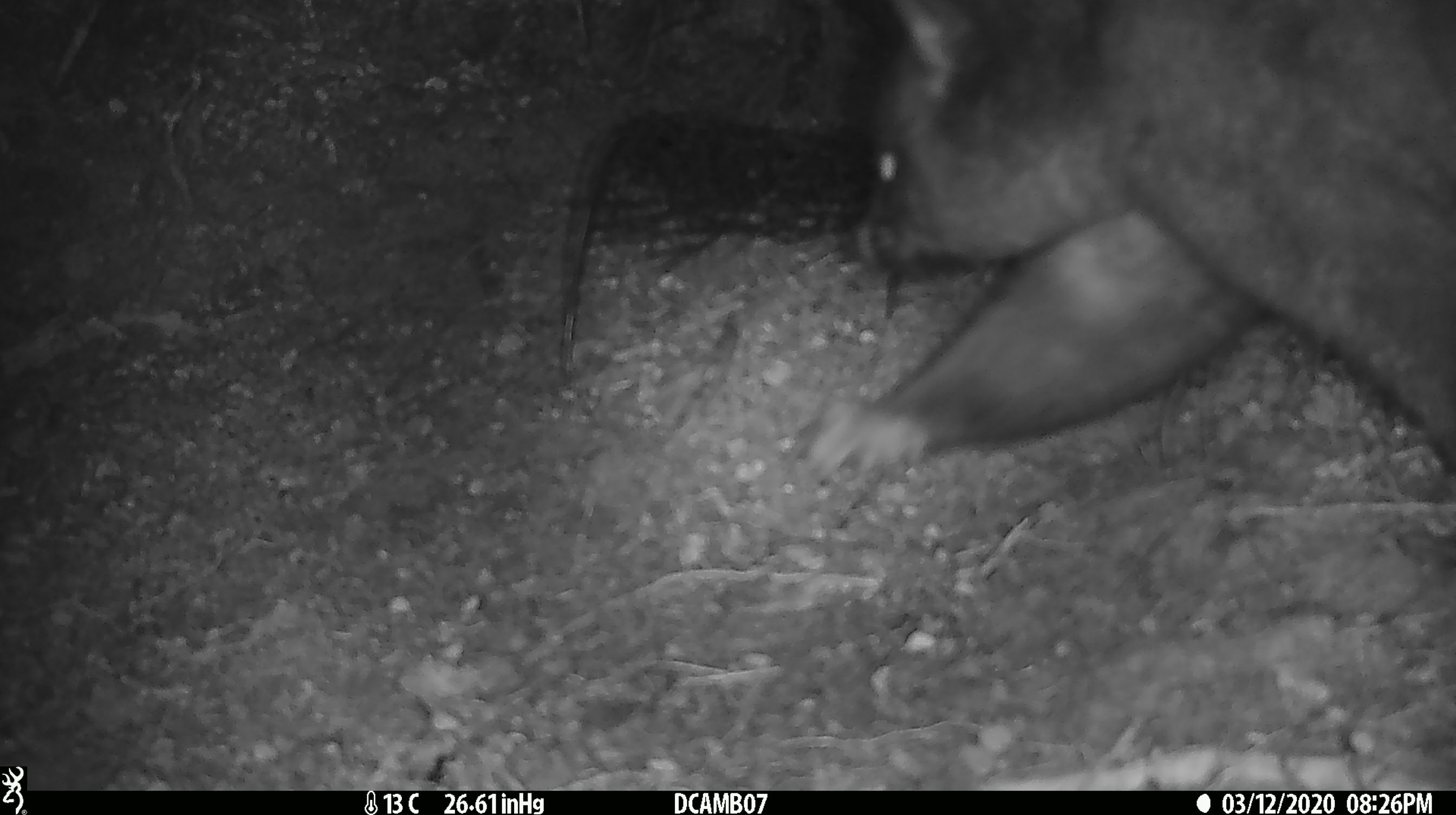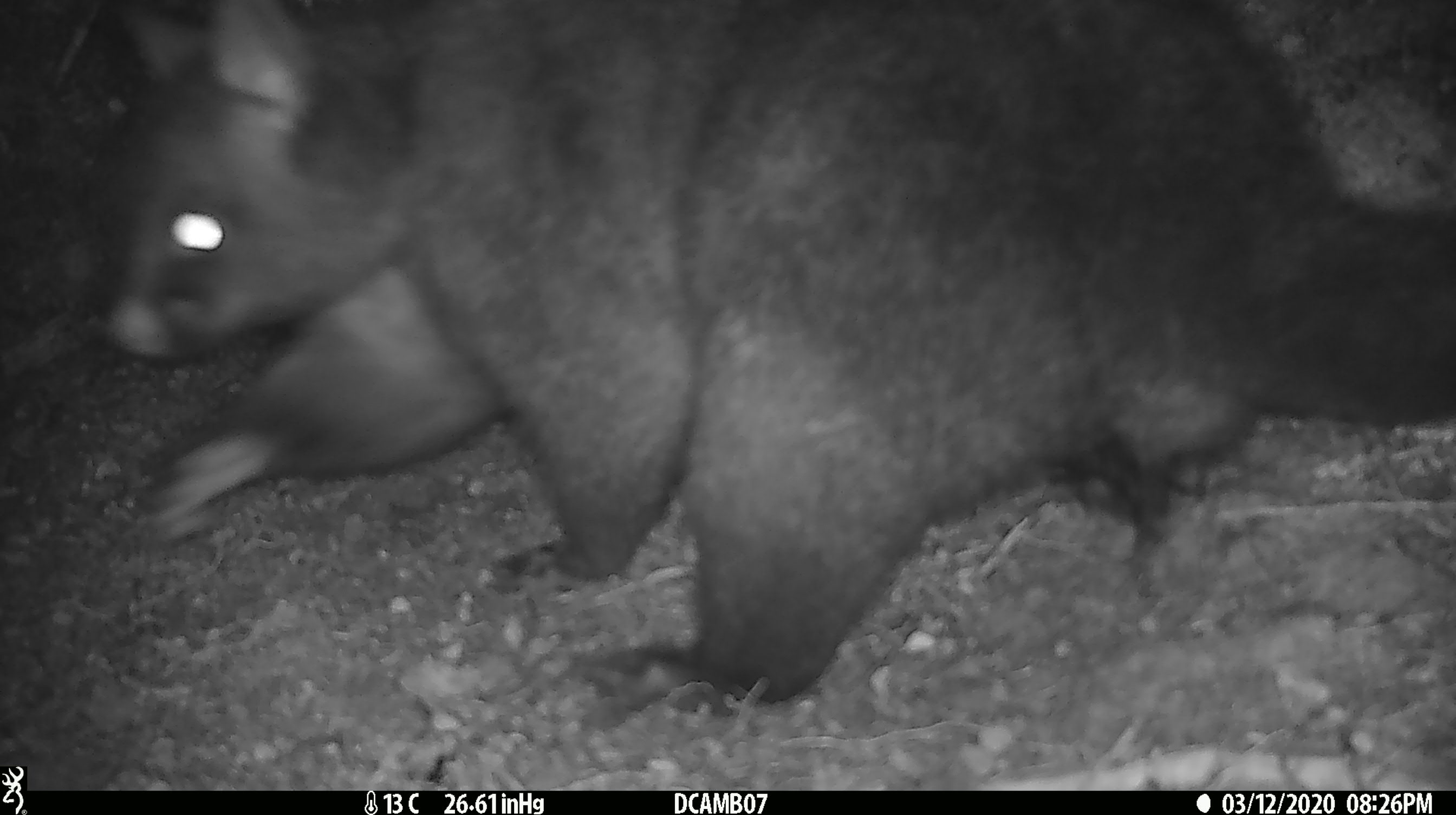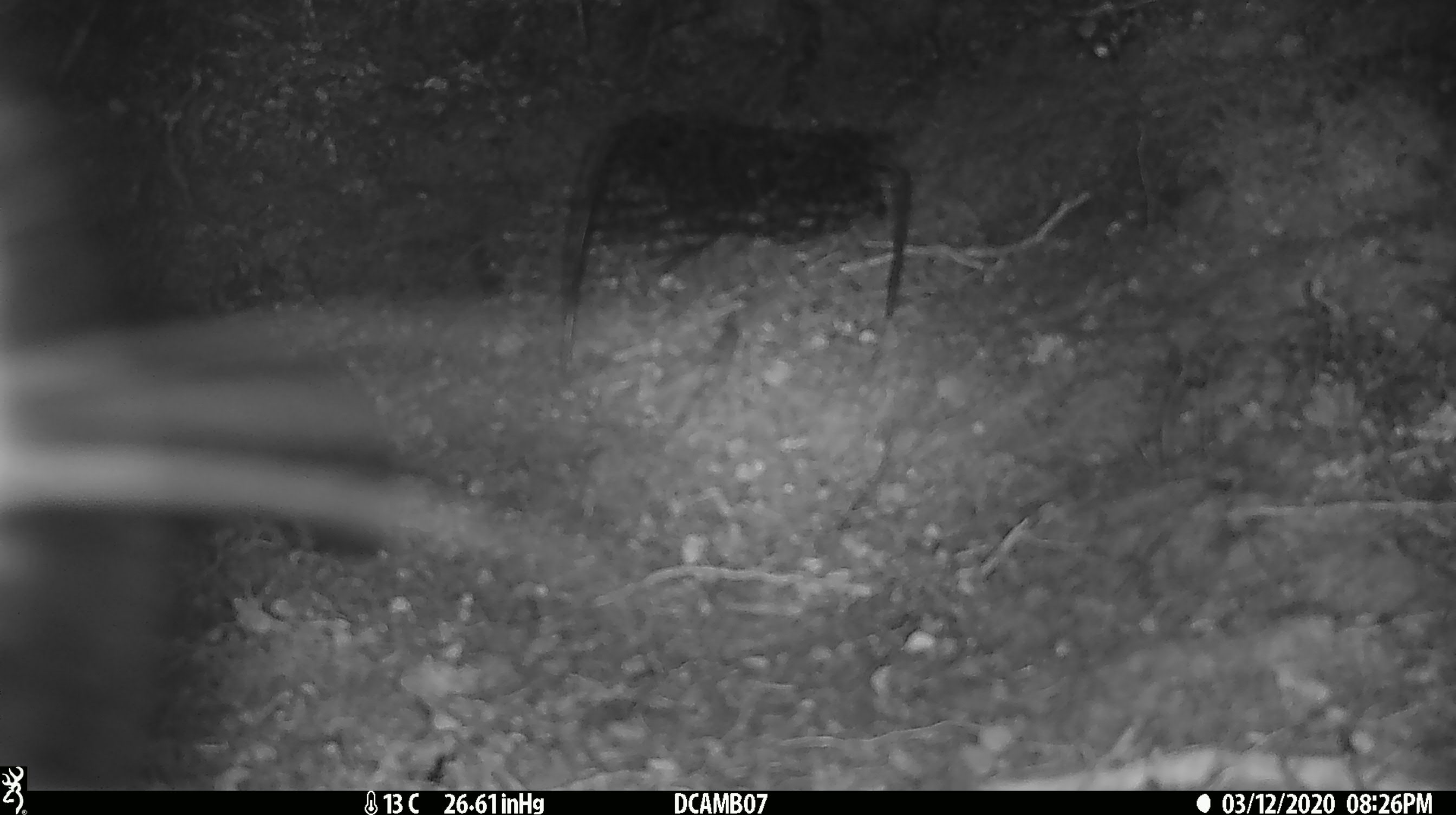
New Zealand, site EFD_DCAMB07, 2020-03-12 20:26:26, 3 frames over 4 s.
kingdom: Animalia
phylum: Chordata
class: Mammalia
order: Diprotodontia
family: Phalangeridae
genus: Trichosurus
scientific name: Trichosurus vulpecula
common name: common brushtail possum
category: possum